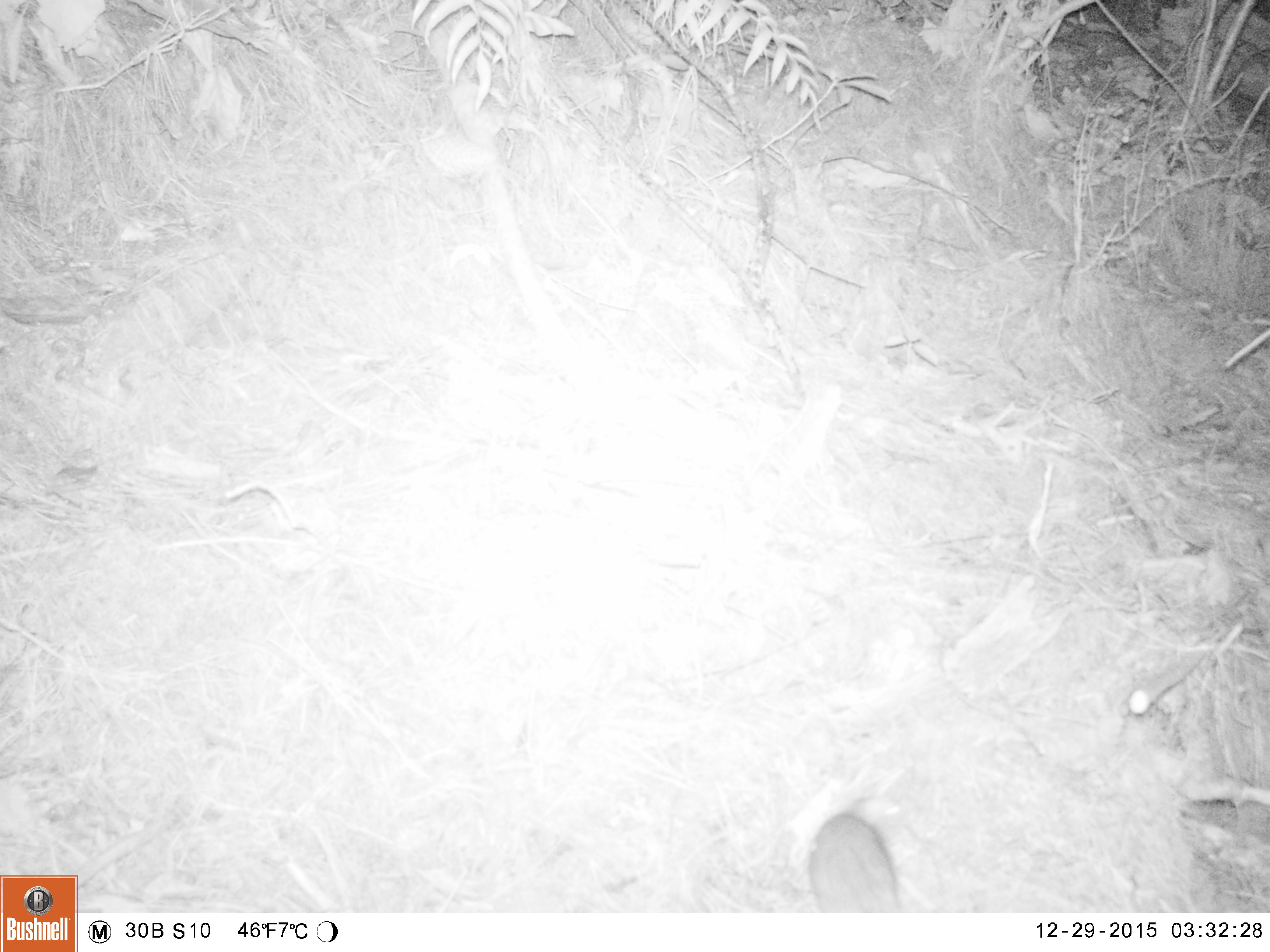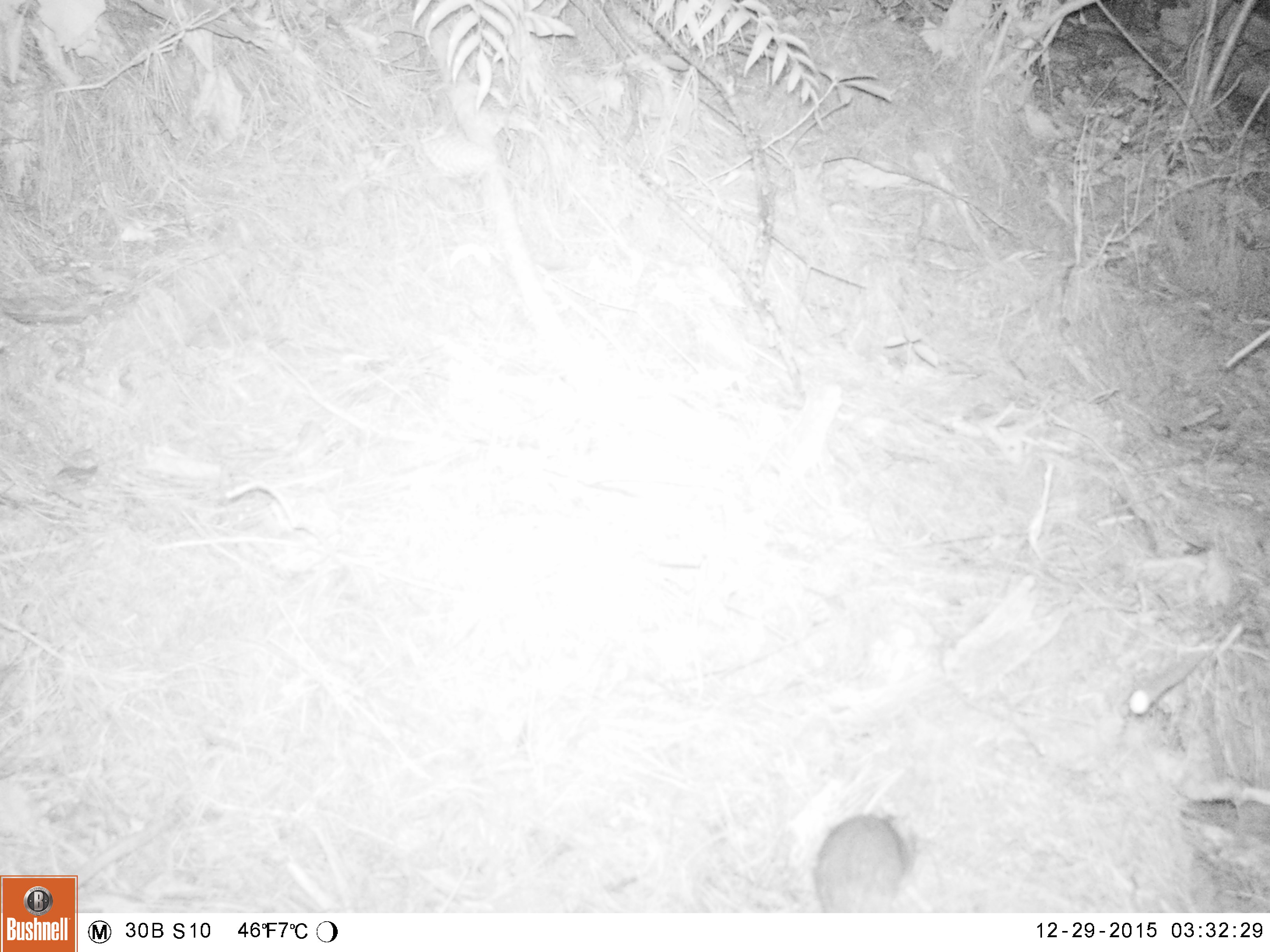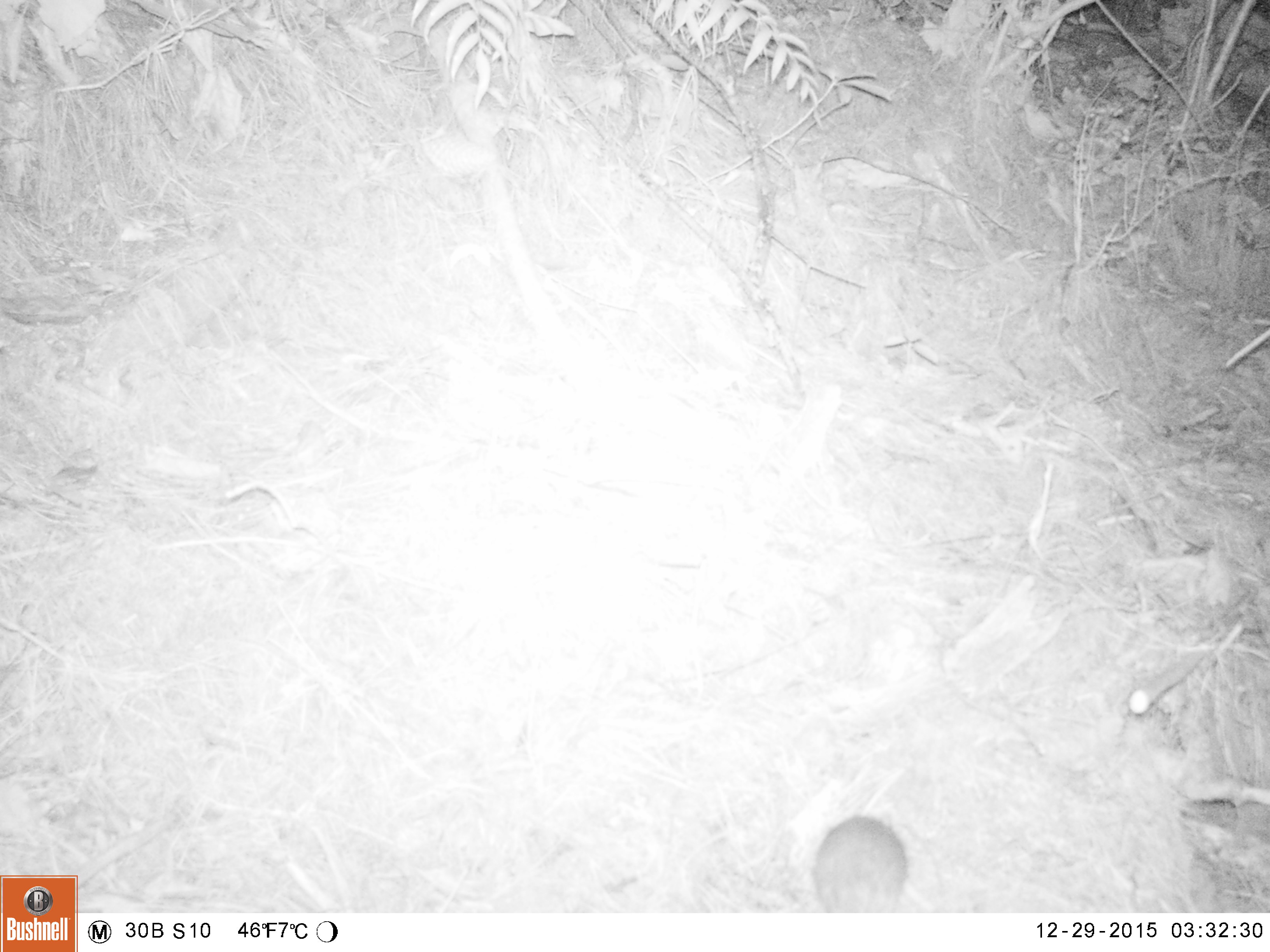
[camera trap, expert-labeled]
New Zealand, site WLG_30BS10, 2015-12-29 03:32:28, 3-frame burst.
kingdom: Animalia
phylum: Chordata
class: Mammalia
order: Rodentia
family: Muridae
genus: Rattus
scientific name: Rattus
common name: rat